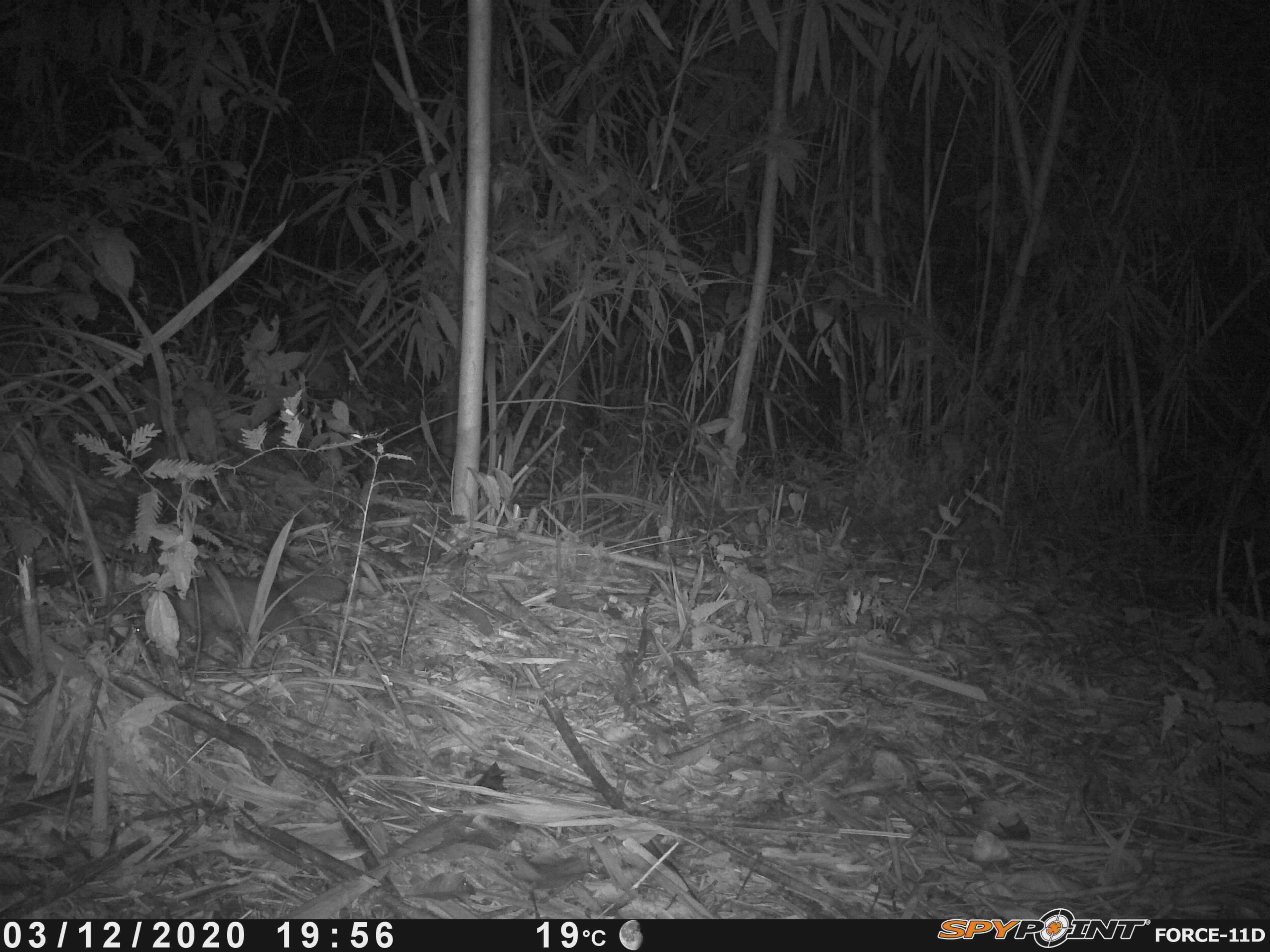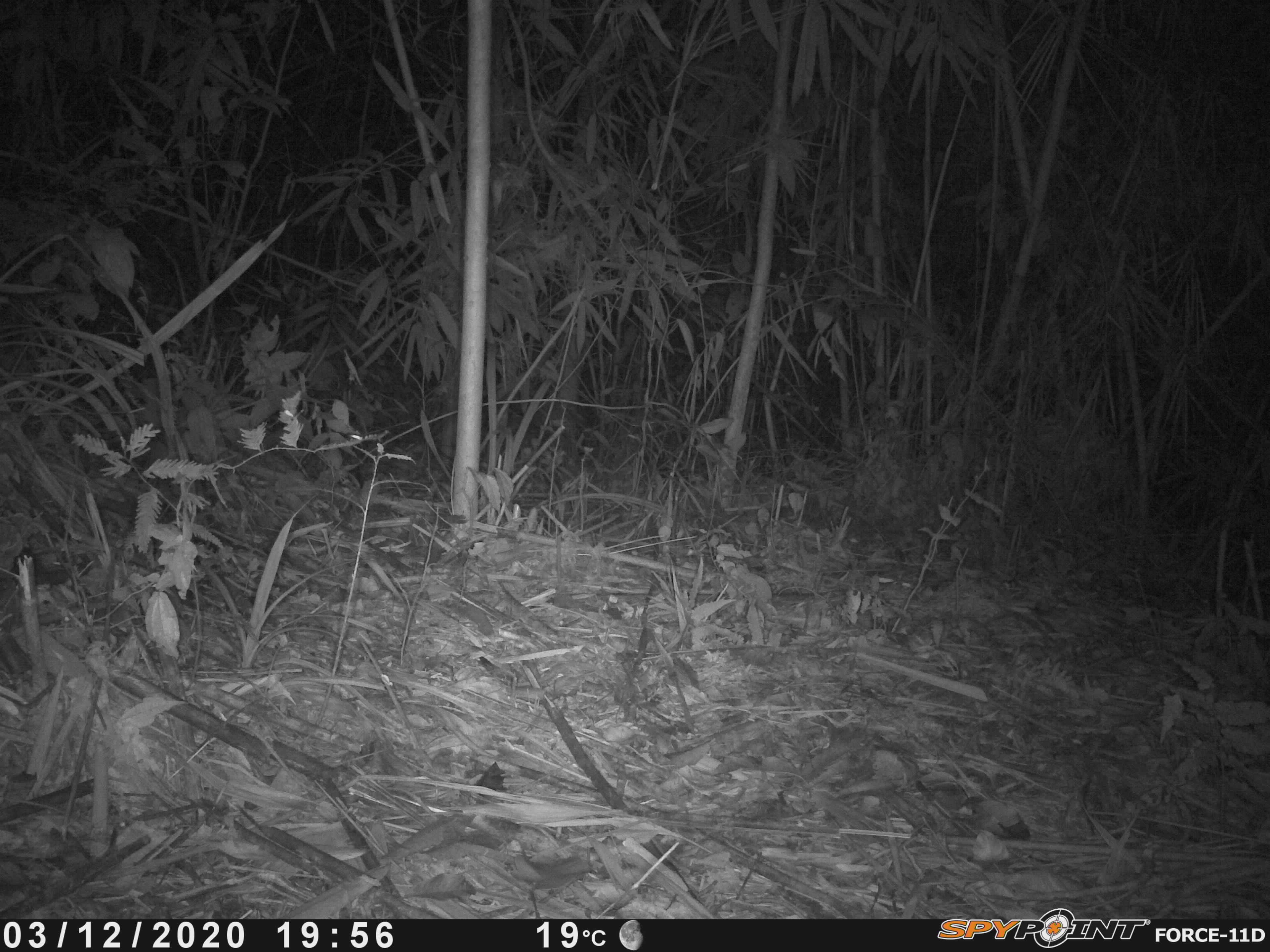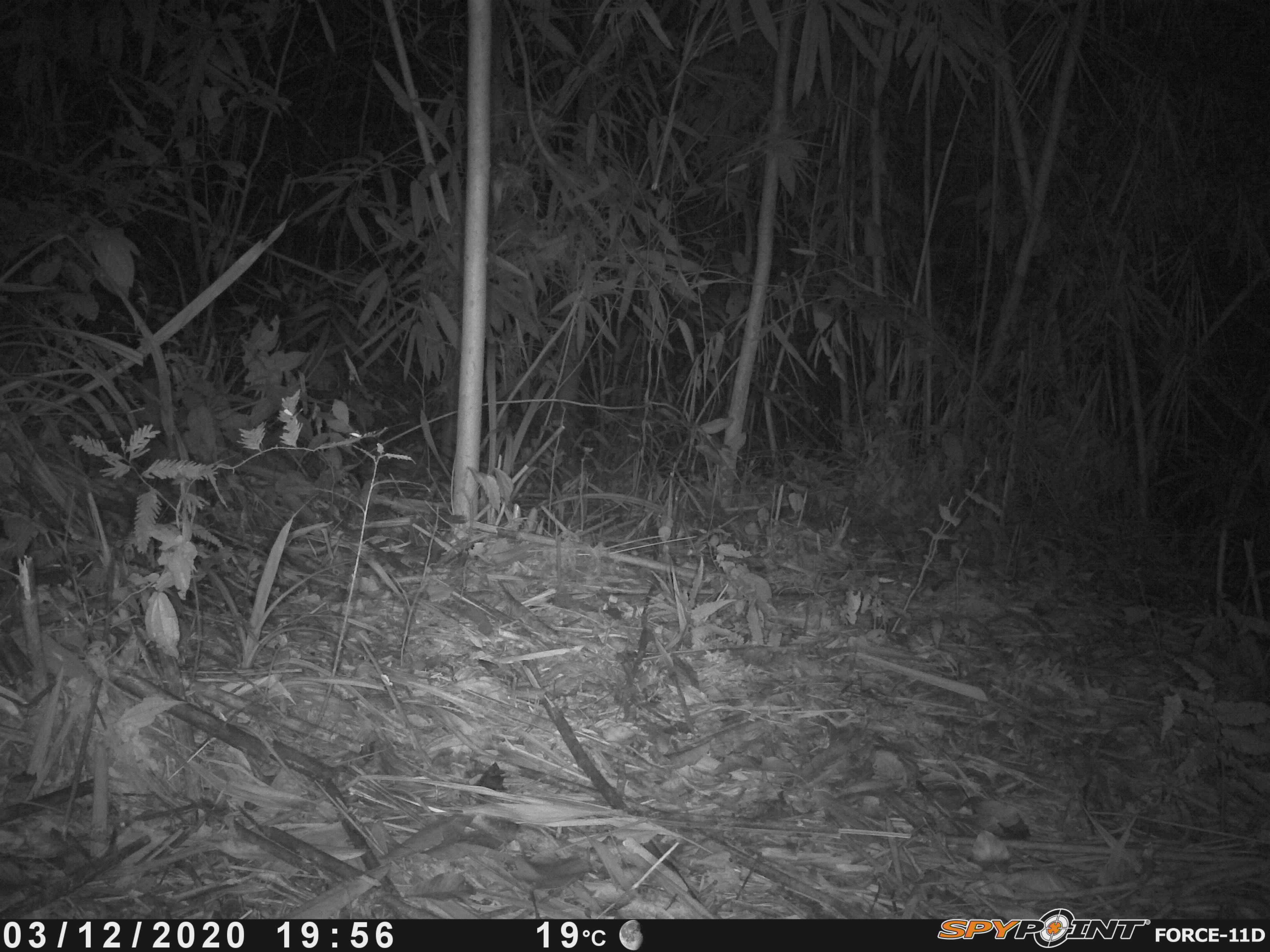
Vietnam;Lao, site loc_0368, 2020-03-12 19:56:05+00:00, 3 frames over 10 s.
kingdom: Animalia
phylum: Chordata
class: Mammalia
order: Carnivora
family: Mustelidae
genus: Melogale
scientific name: Melogale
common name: ferret badger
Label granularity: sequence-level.